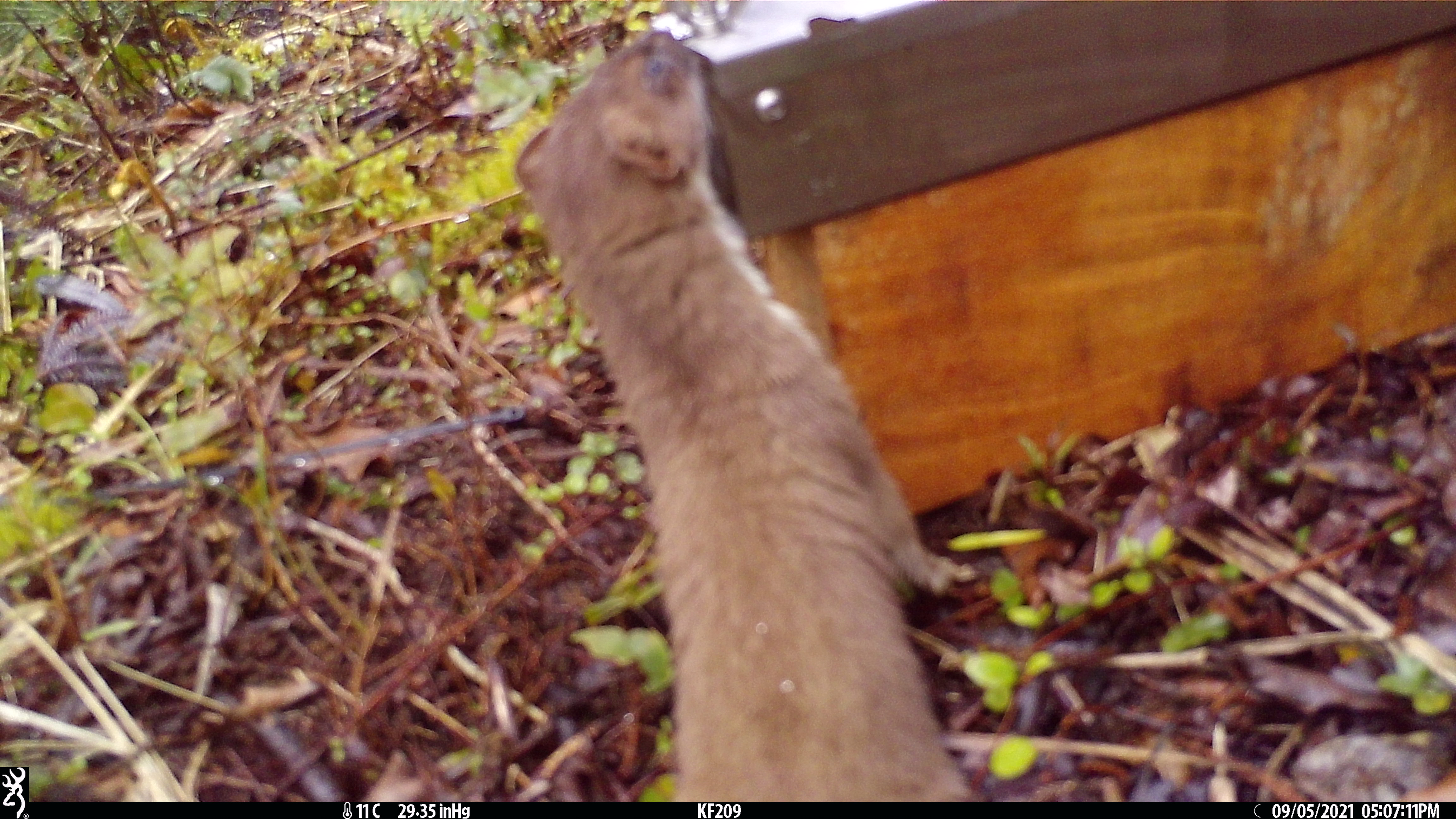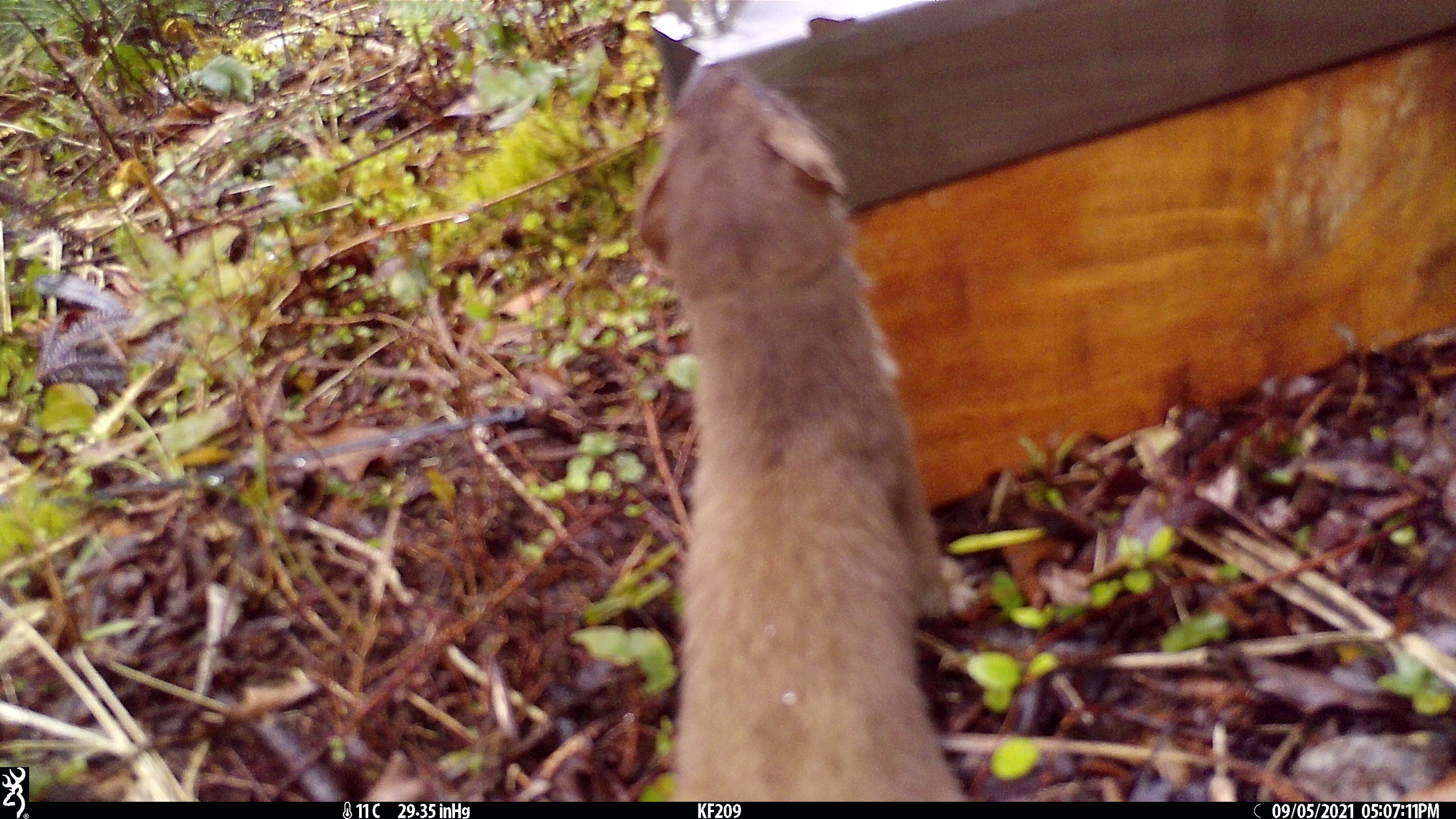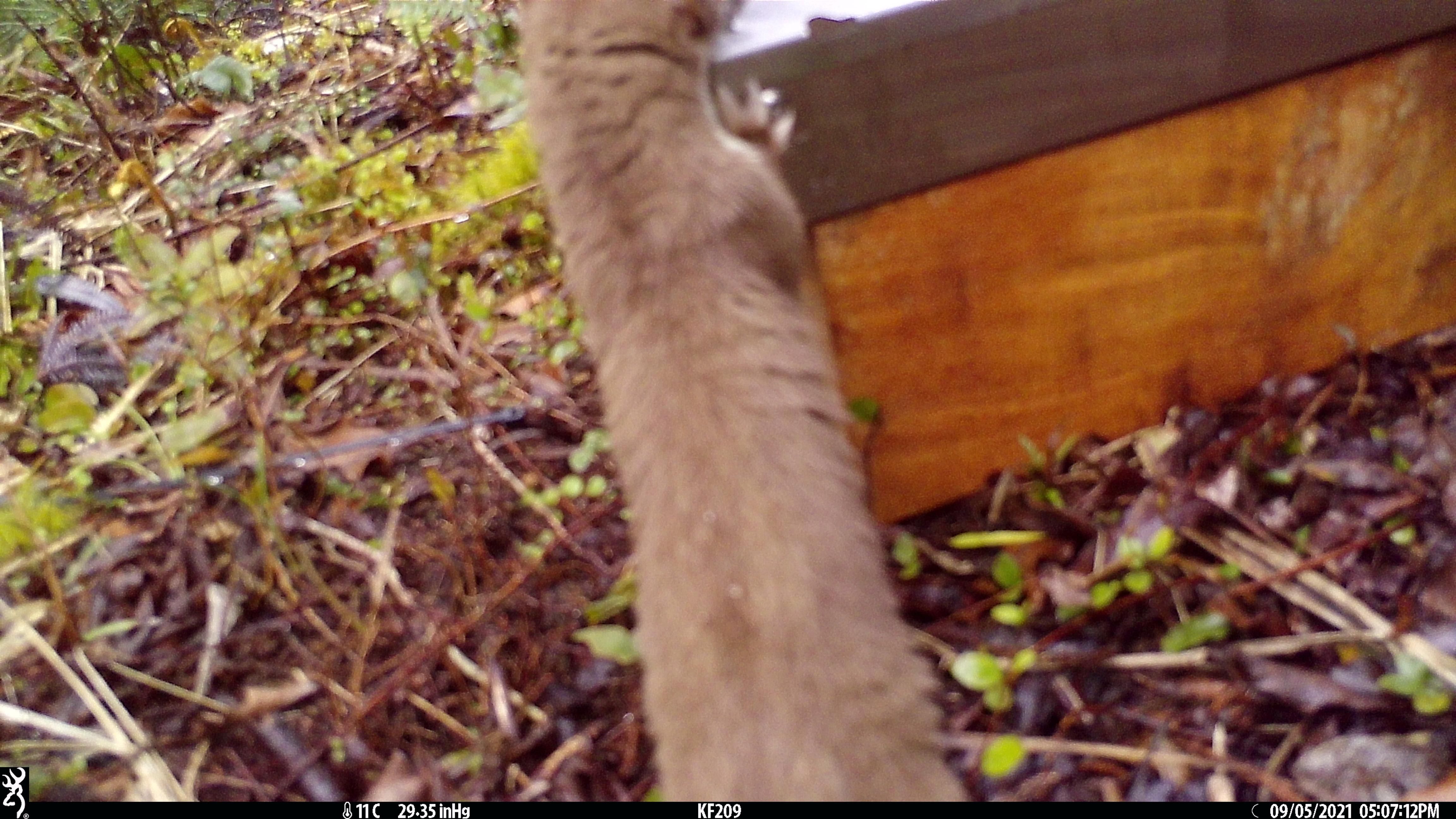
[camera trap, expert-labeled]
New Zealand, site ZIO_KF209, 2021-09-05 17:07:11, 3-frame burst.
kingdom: Animalia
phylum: Chordata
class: Mammalia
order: Carnivora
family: Mustelidae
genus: Mustela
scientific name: Mustela erminea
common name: stoat